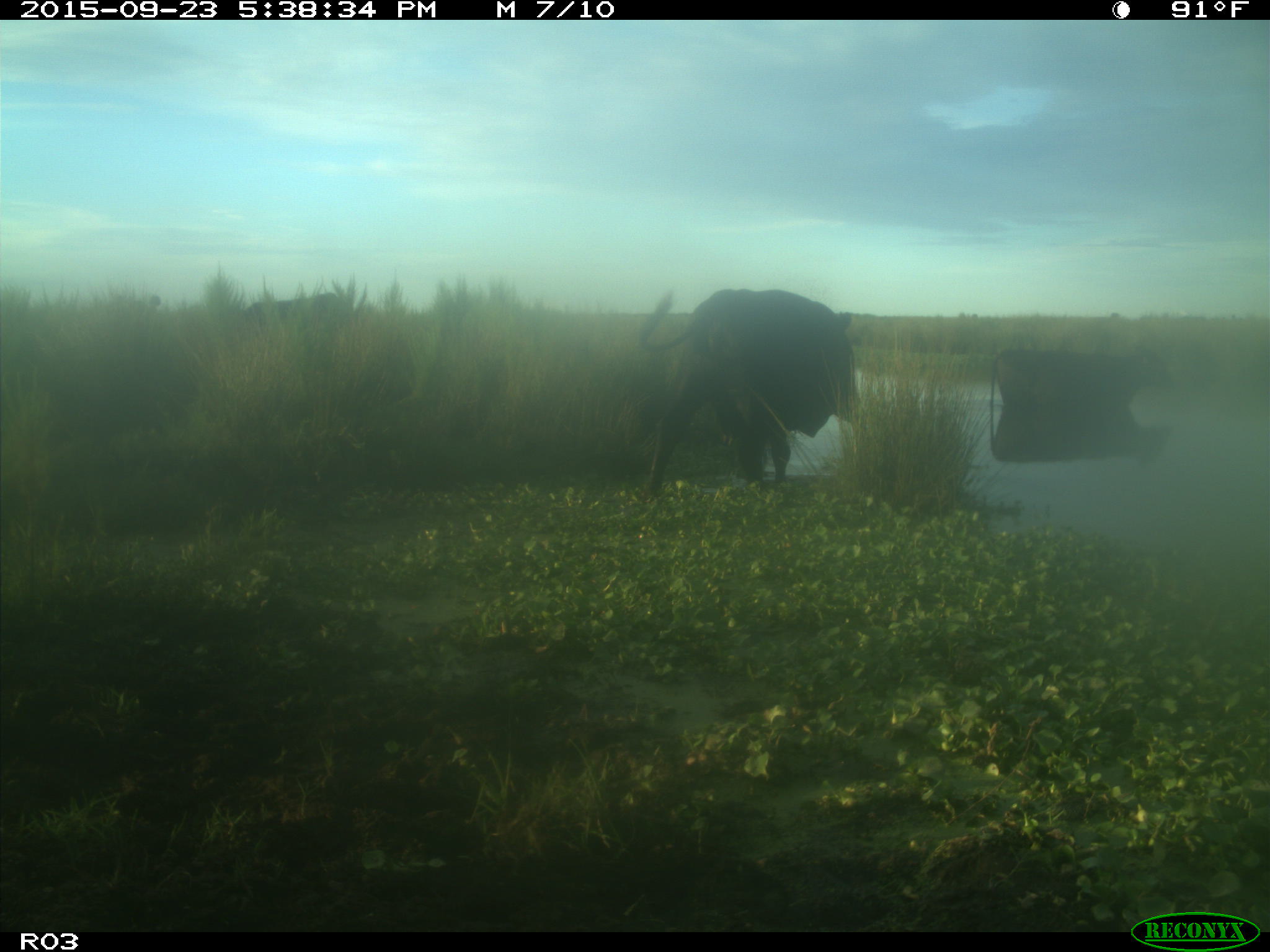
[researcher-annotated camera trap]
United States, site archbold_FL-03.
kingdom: Animalia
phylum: Chordata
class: Mammalia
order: Artiodactyla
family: Bovidae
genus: Bos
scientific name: Bos taurus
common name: domestic cow